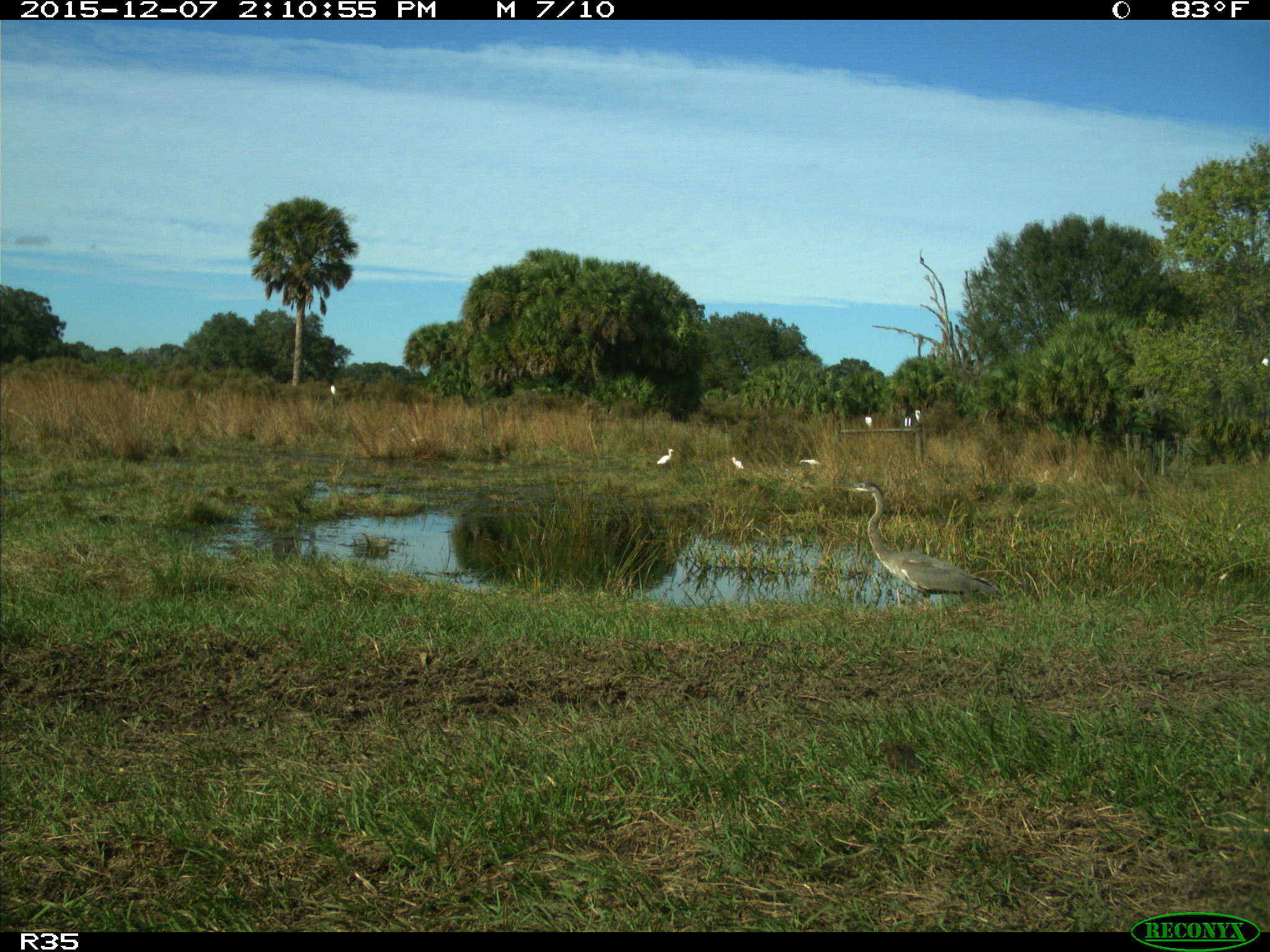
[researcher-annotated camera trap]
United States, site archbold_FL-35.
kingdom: Animalia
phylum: Chordata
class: Aves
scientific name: Aves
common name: birds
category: unidentified bird